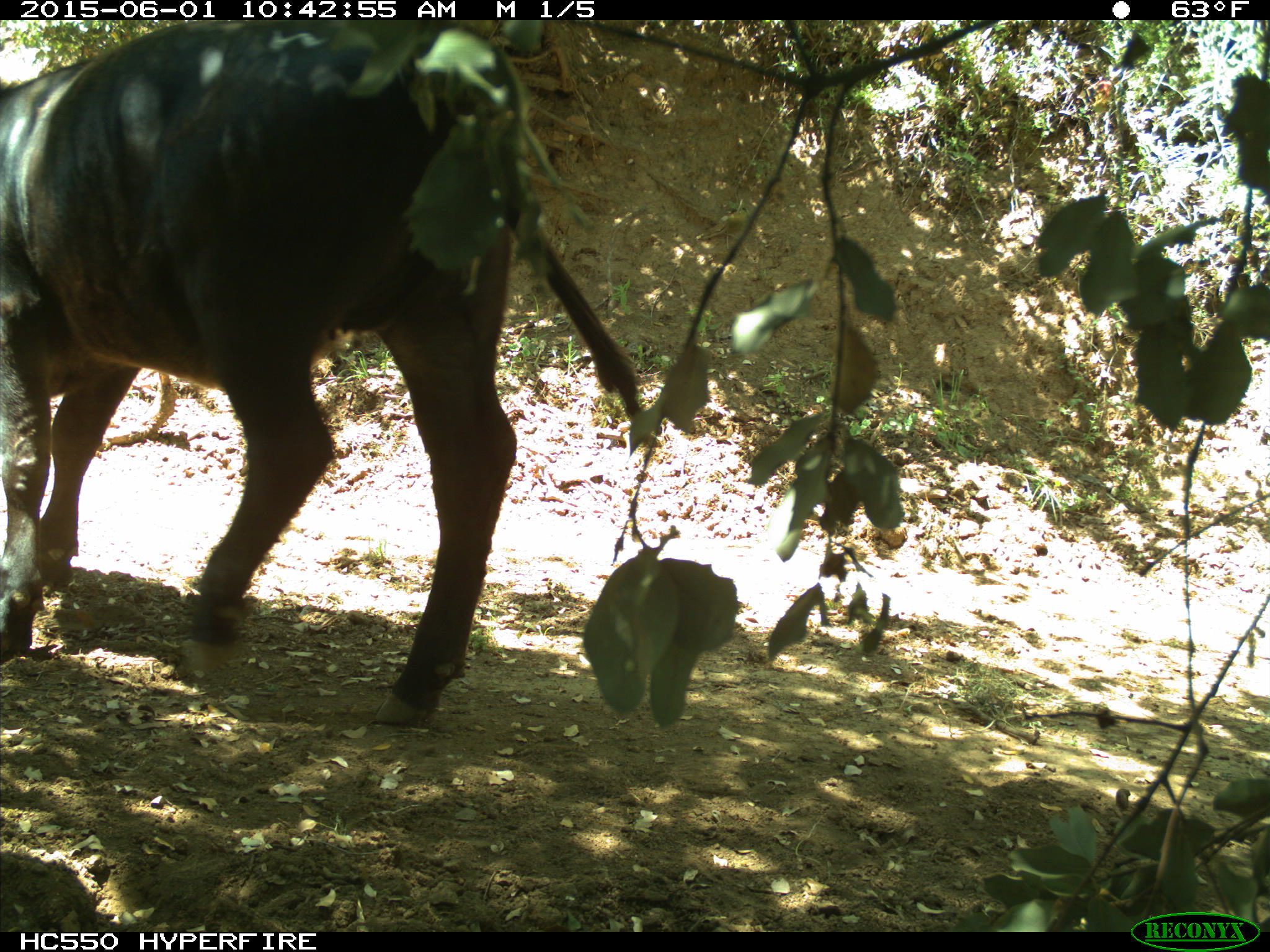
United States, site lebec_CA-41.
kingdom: Animalia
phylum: Chordata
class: Mammalia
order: Artiodactyla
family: Bovidae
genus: Bos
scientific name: Bos taurus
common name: domestic cow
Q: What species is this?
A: Bos taurus (domestic cow).